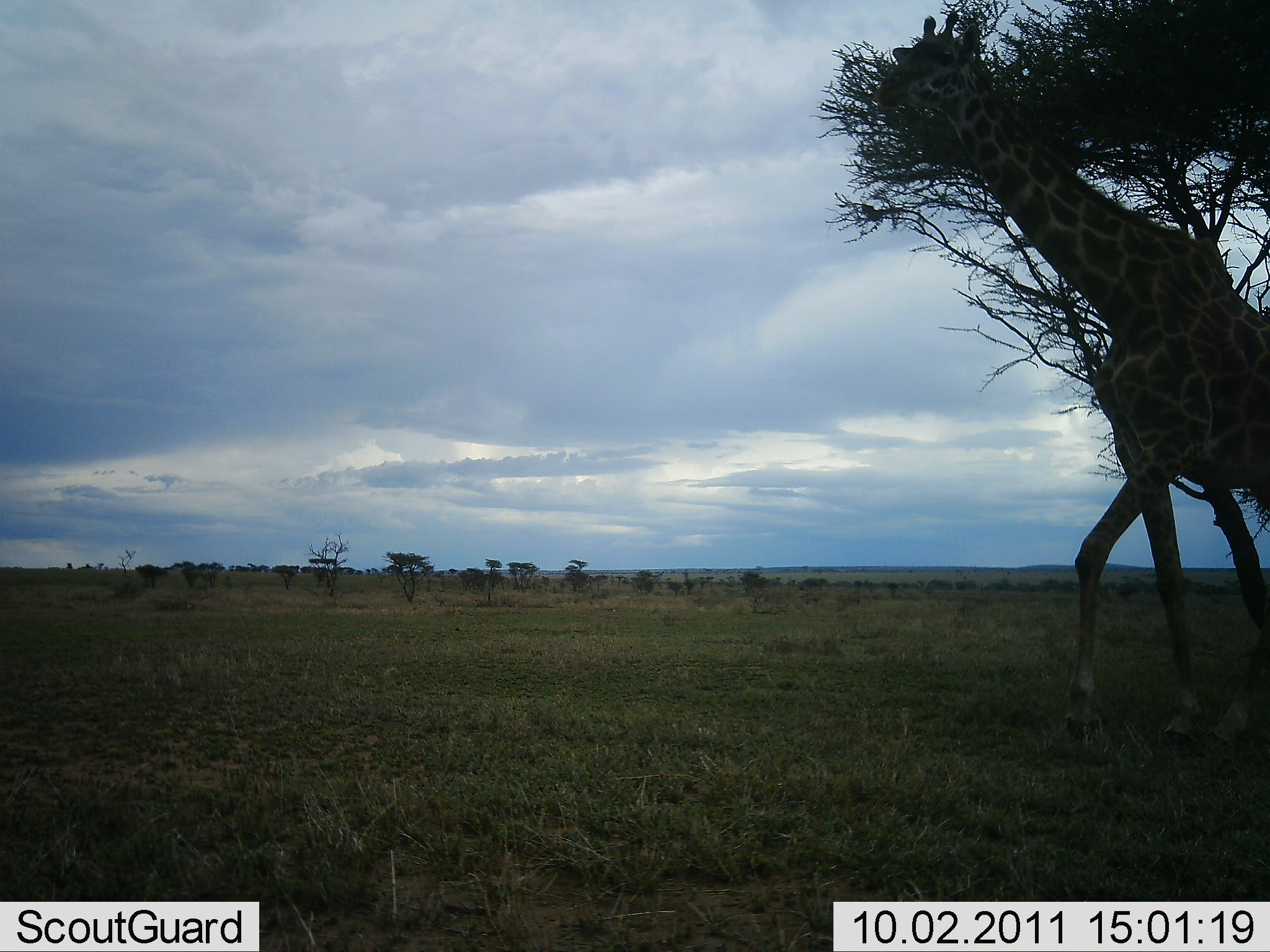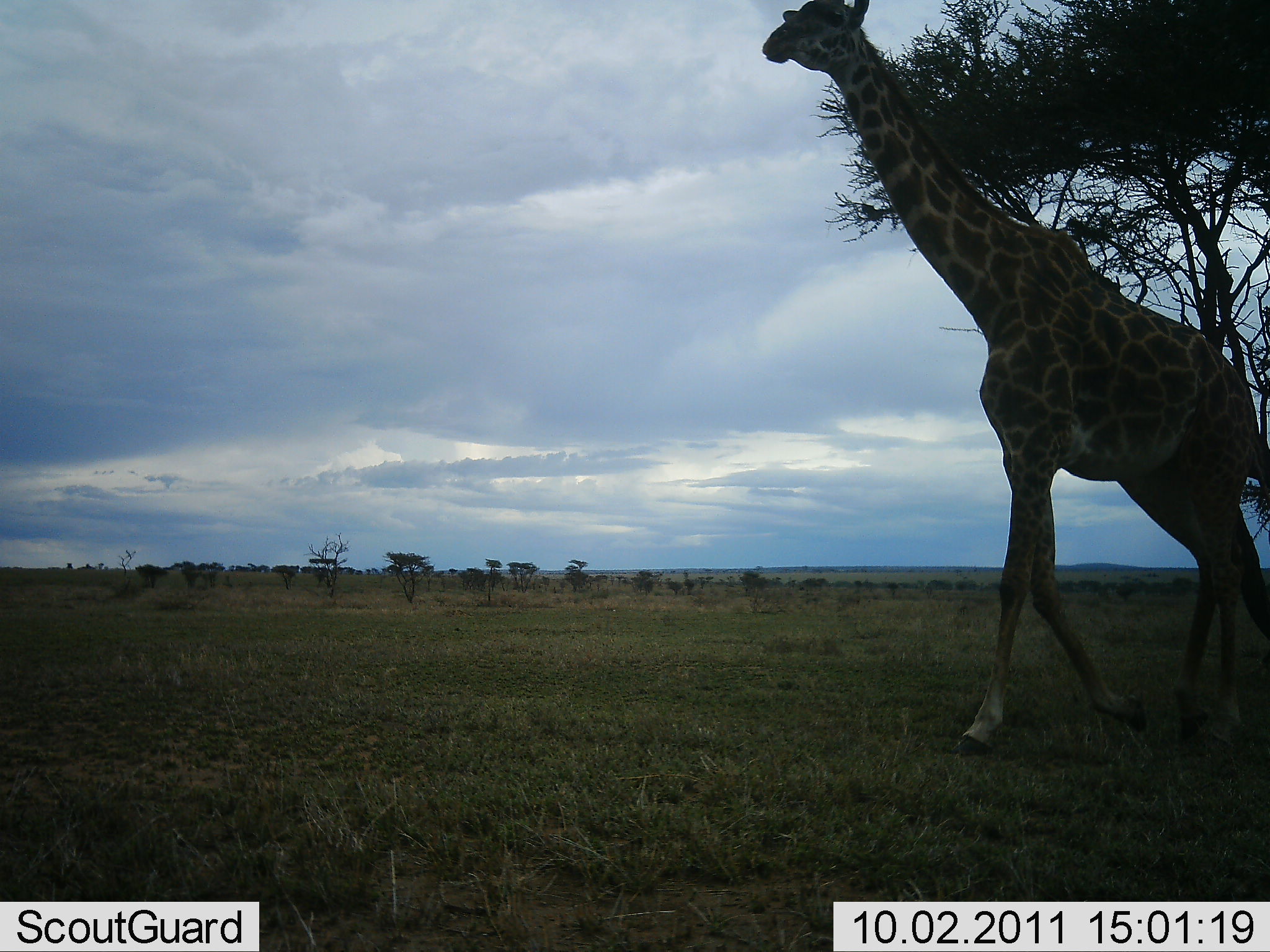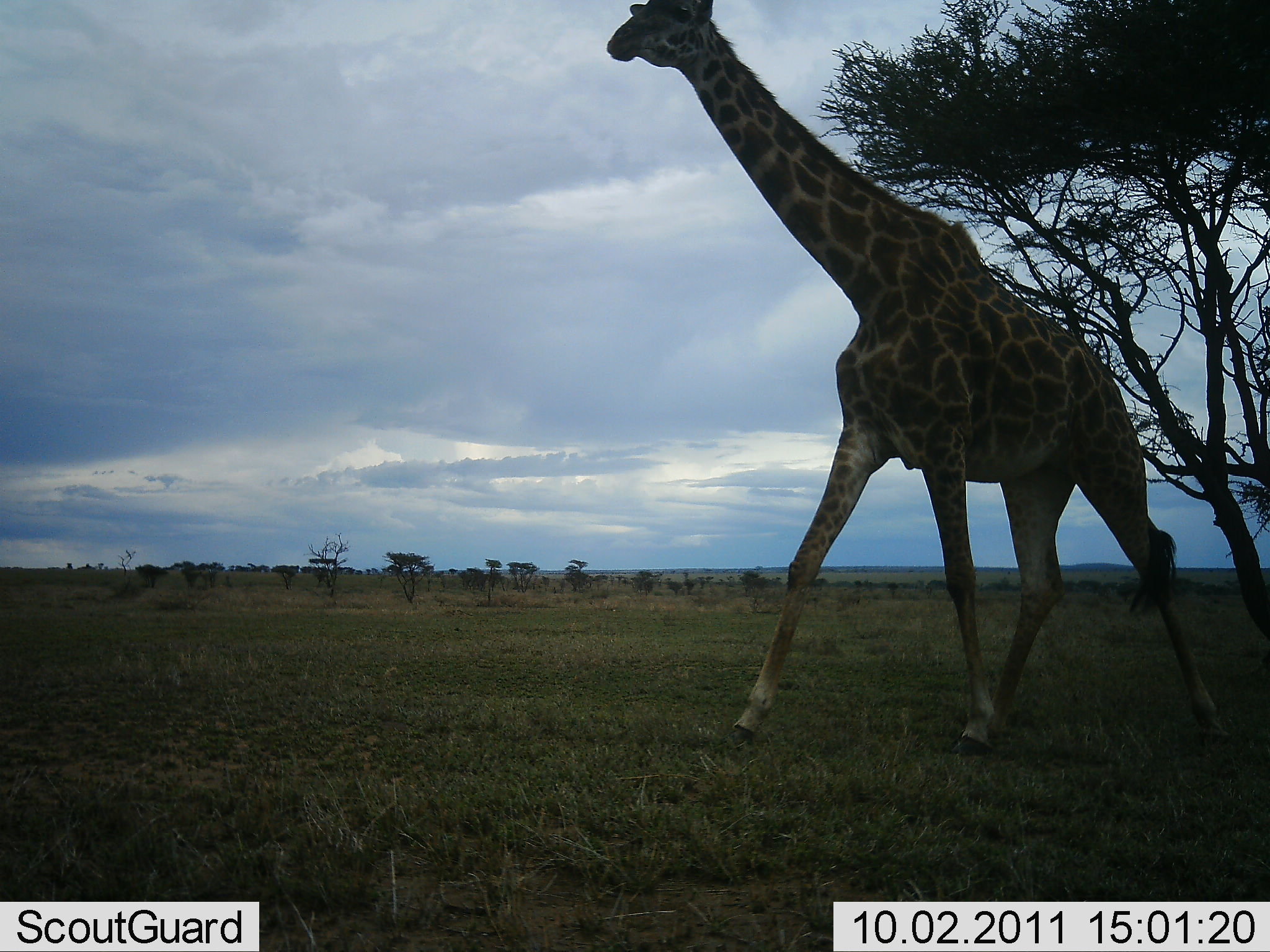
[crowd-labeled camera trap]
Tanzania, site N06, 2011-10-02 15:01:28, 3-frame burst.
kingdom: Animalia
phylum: Chordata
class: Mammalia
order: Artiodactyla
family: Giraffidae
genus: Giraffa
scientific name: Giraffa camelopardalis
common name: giraffe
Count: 1.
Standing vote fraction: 15%.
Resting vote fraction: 0%.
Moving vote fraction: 92%.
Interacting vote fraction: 0%.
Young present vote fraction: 0%.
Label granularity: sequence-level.